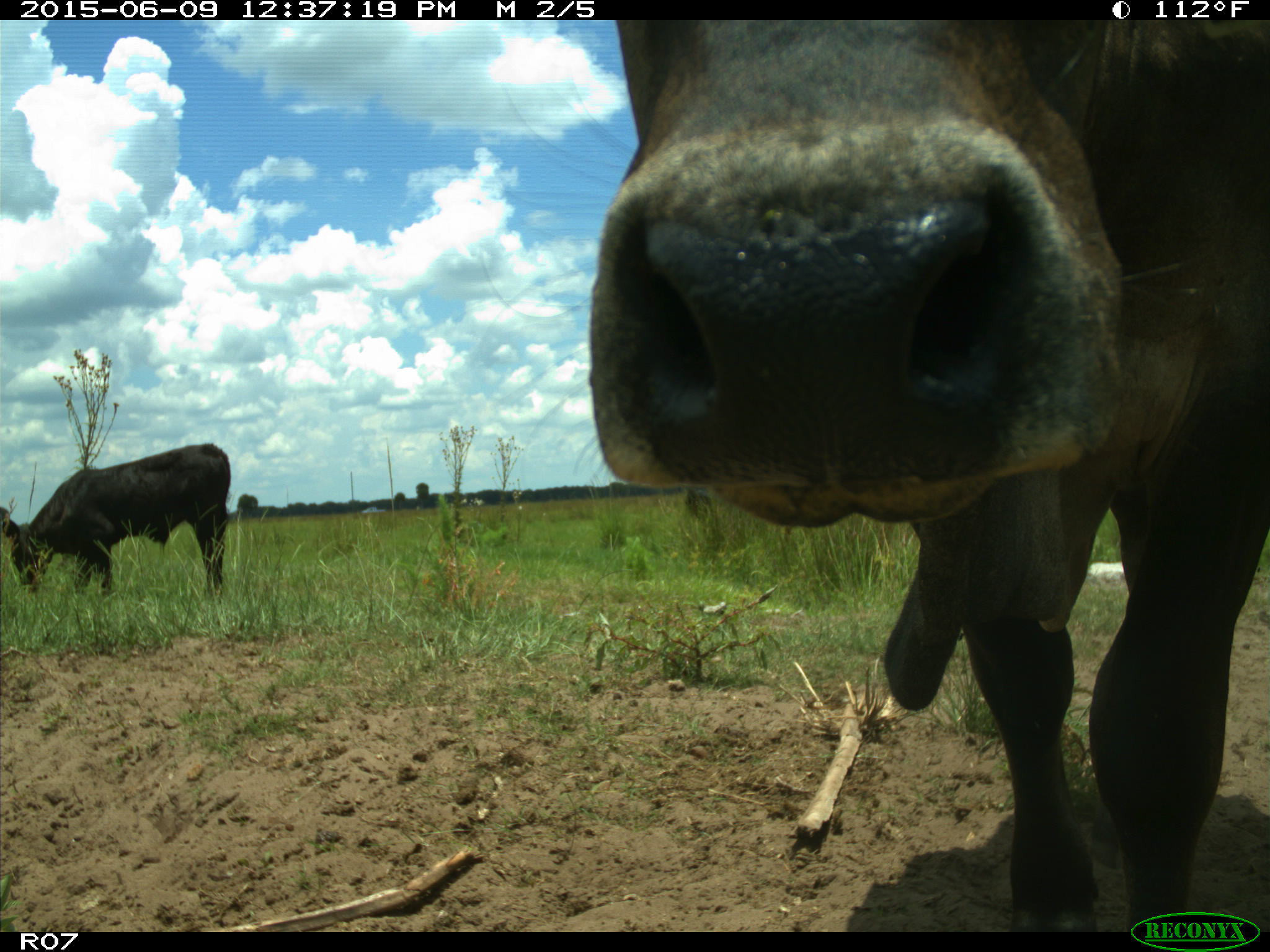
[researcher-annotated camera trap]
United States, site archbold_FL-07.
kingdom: Animalia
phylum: Chordata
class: Mammalia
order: Artiodactyla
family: Bovidae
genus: Bos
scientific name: Bos taurus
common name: domestic cow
Bos taurus (domestic cow).